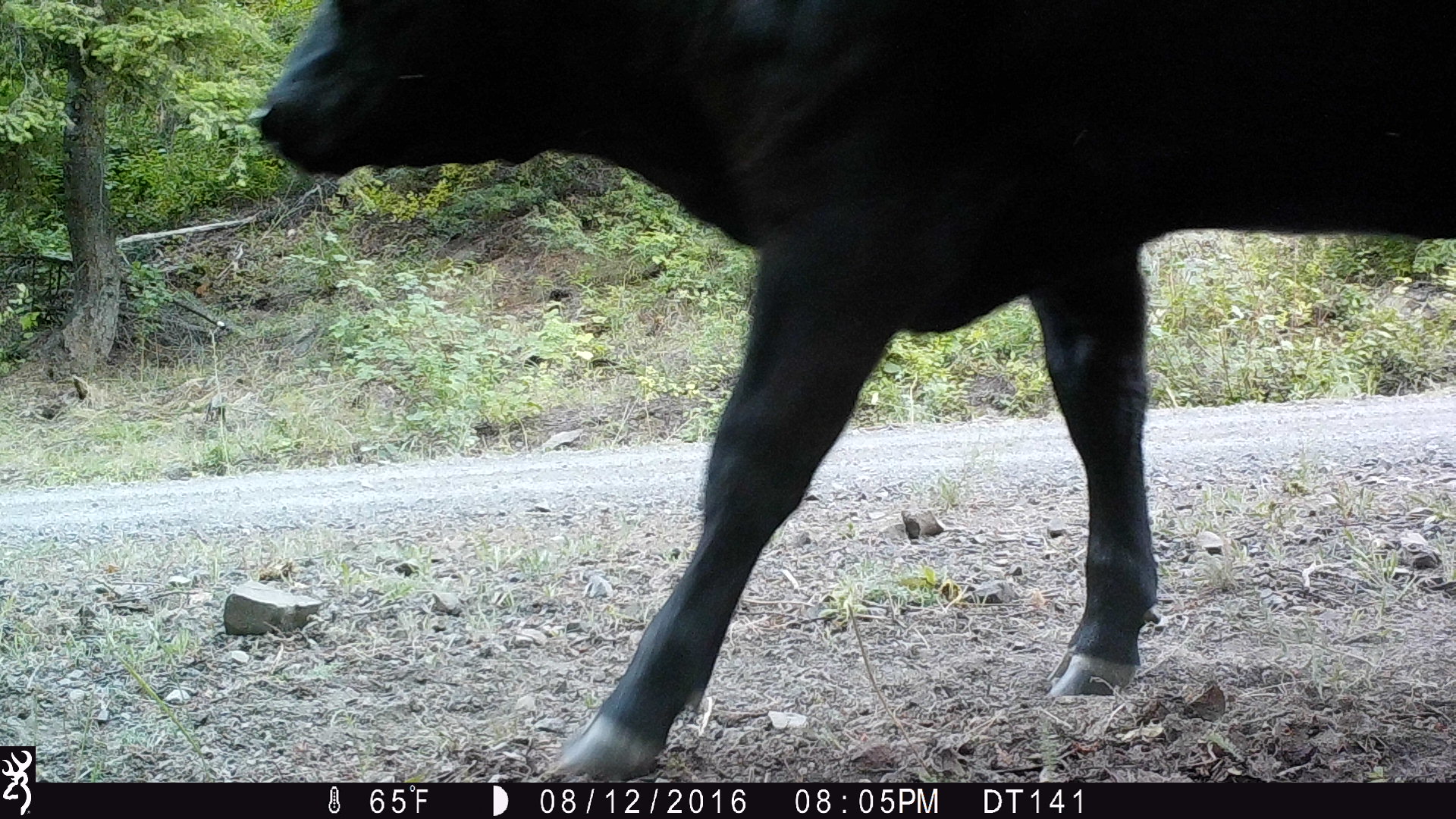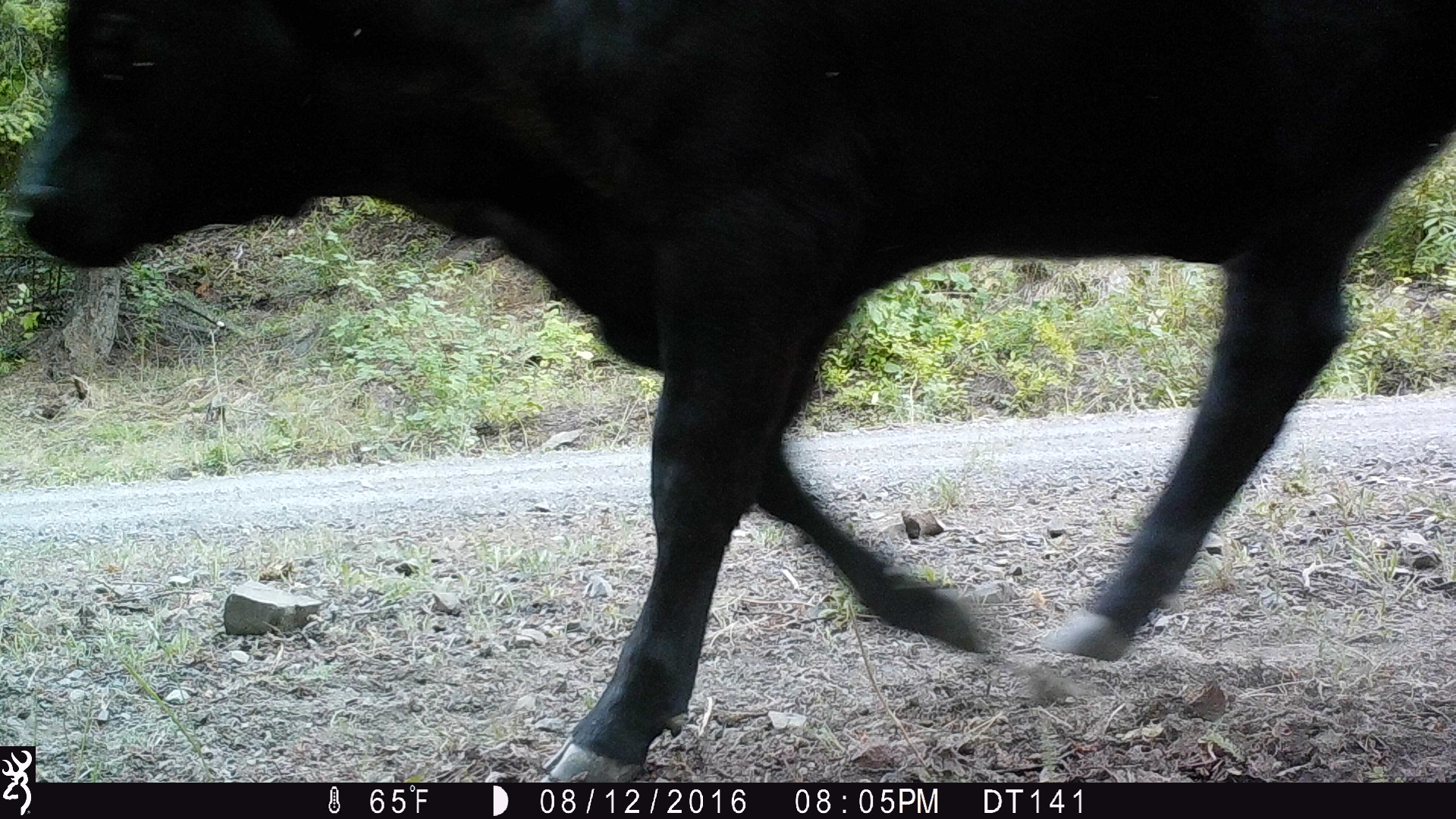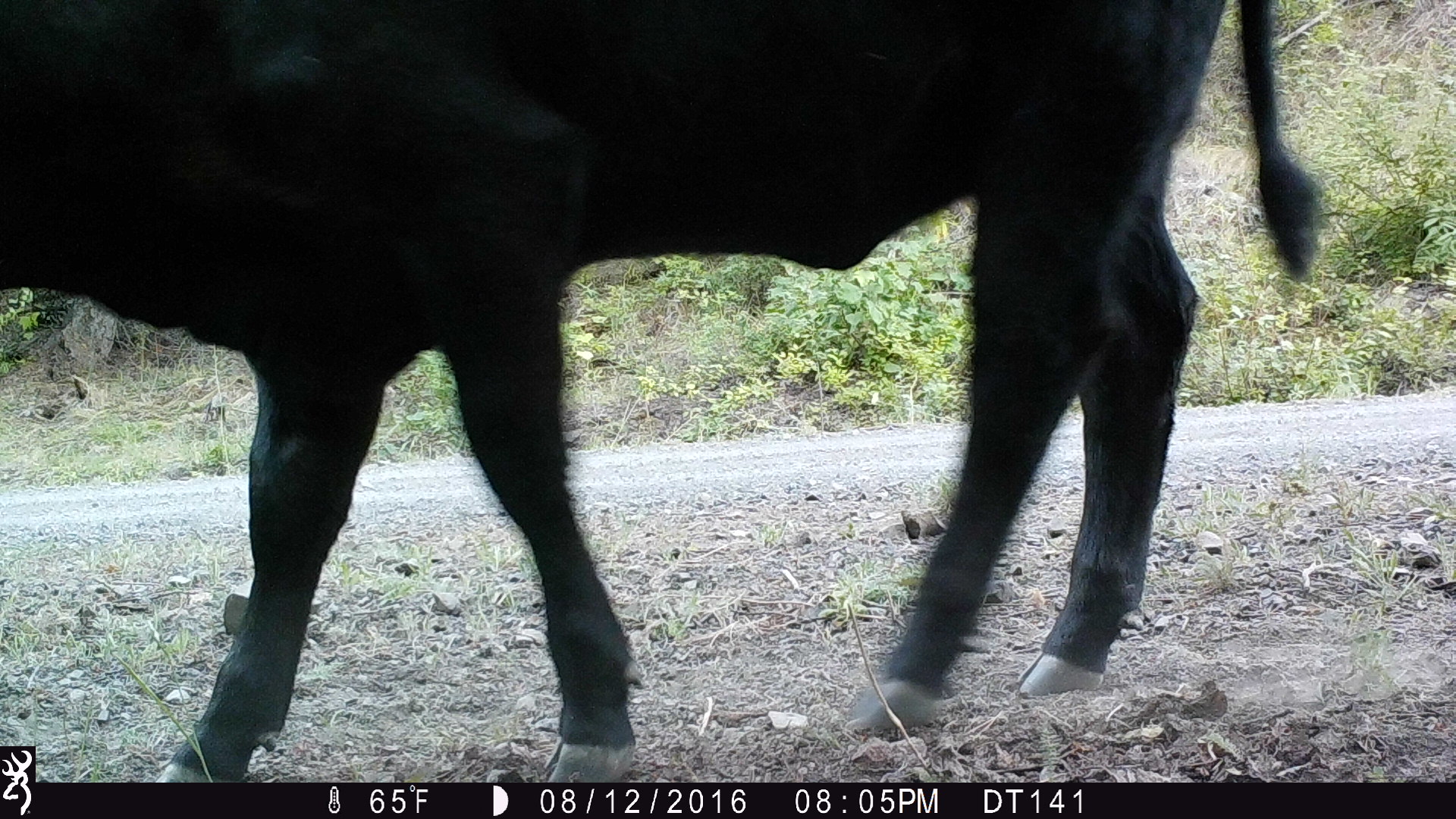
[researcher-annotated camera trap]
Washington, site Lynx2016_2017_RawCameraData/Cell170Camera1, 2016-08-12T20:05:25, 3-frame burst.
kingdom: Animalia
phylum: Chordata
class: Mammalia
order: Artiodactyla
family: Bovidae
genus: Bos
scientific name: Bos taurus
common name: domestic cattle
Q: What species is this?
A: Domestic cattle (Bos taurus).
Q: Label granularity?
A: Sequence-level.